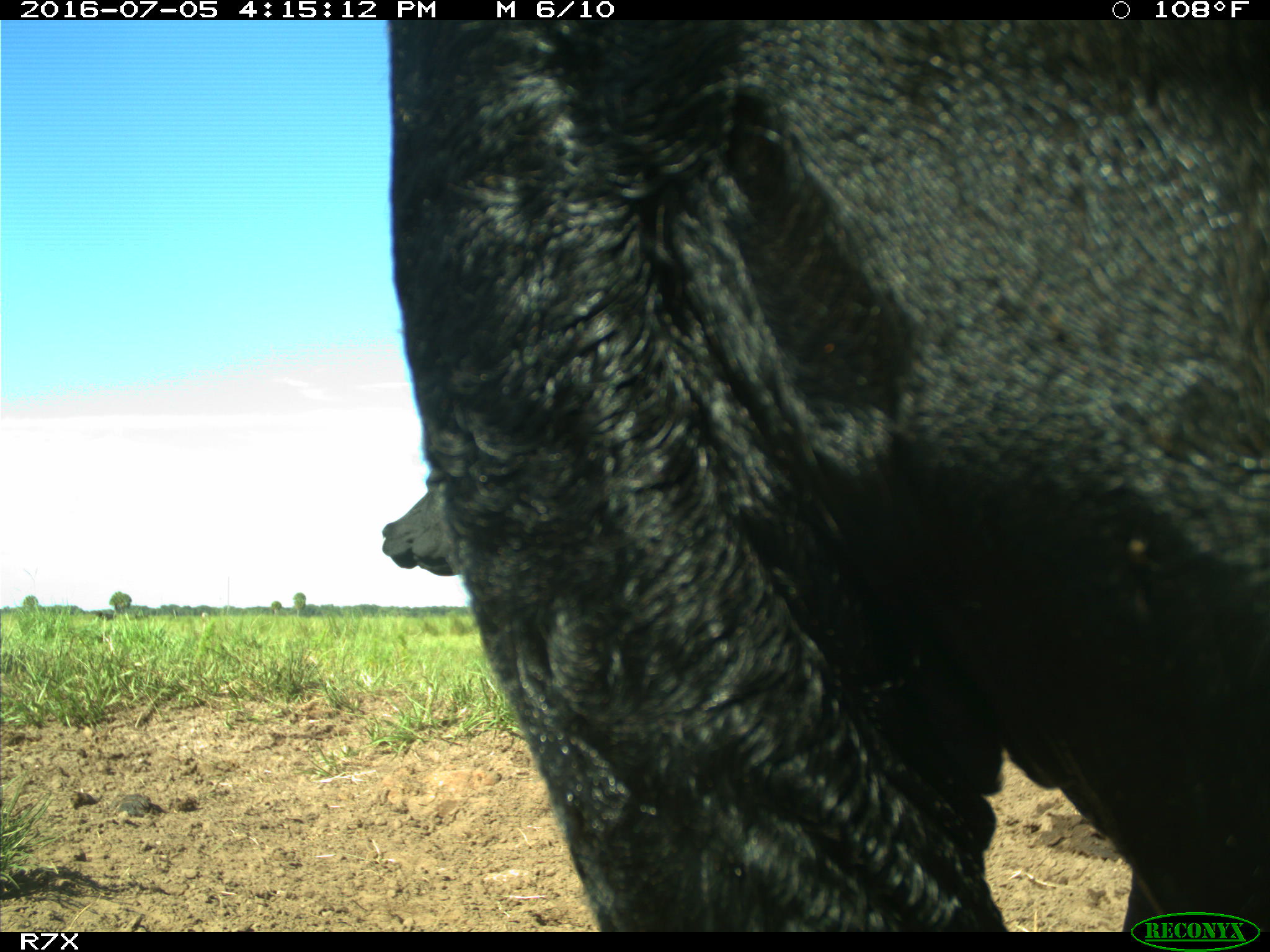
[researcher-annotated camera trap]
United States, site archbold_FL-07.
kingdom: Animalia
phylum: Chordata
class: Mammalia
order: Artiodactyla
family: Bovidae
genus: Bos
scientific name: Bos taurus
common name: domestic cow